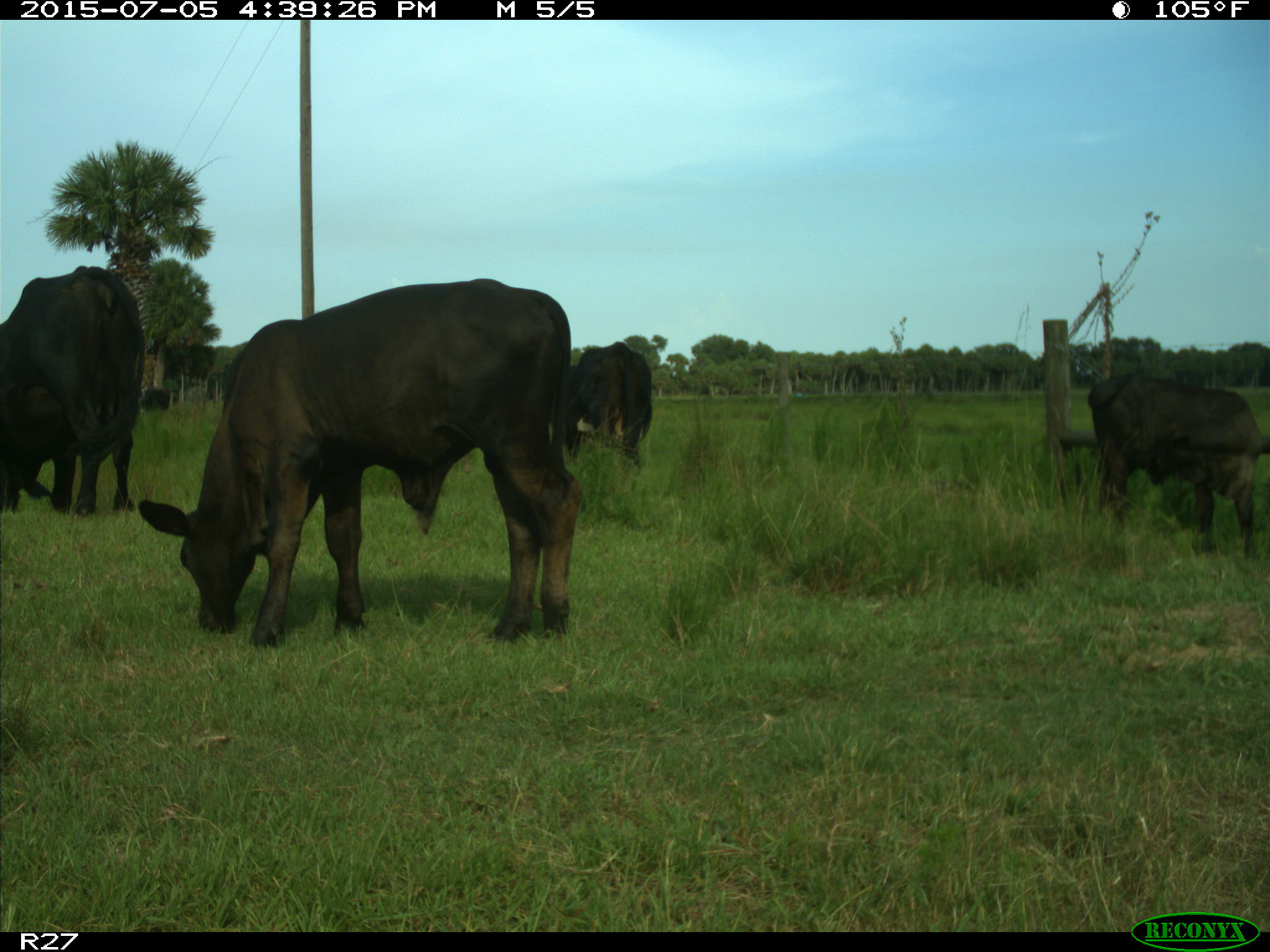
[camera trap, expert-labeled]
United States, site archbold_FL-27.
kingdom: Animalia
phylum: Chordata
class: Mammalia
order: Artiodactyla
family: Bovidae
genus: Bos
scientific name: Bos taurus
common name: domestic cow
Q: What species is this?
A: Bos taurus (domestic cow).